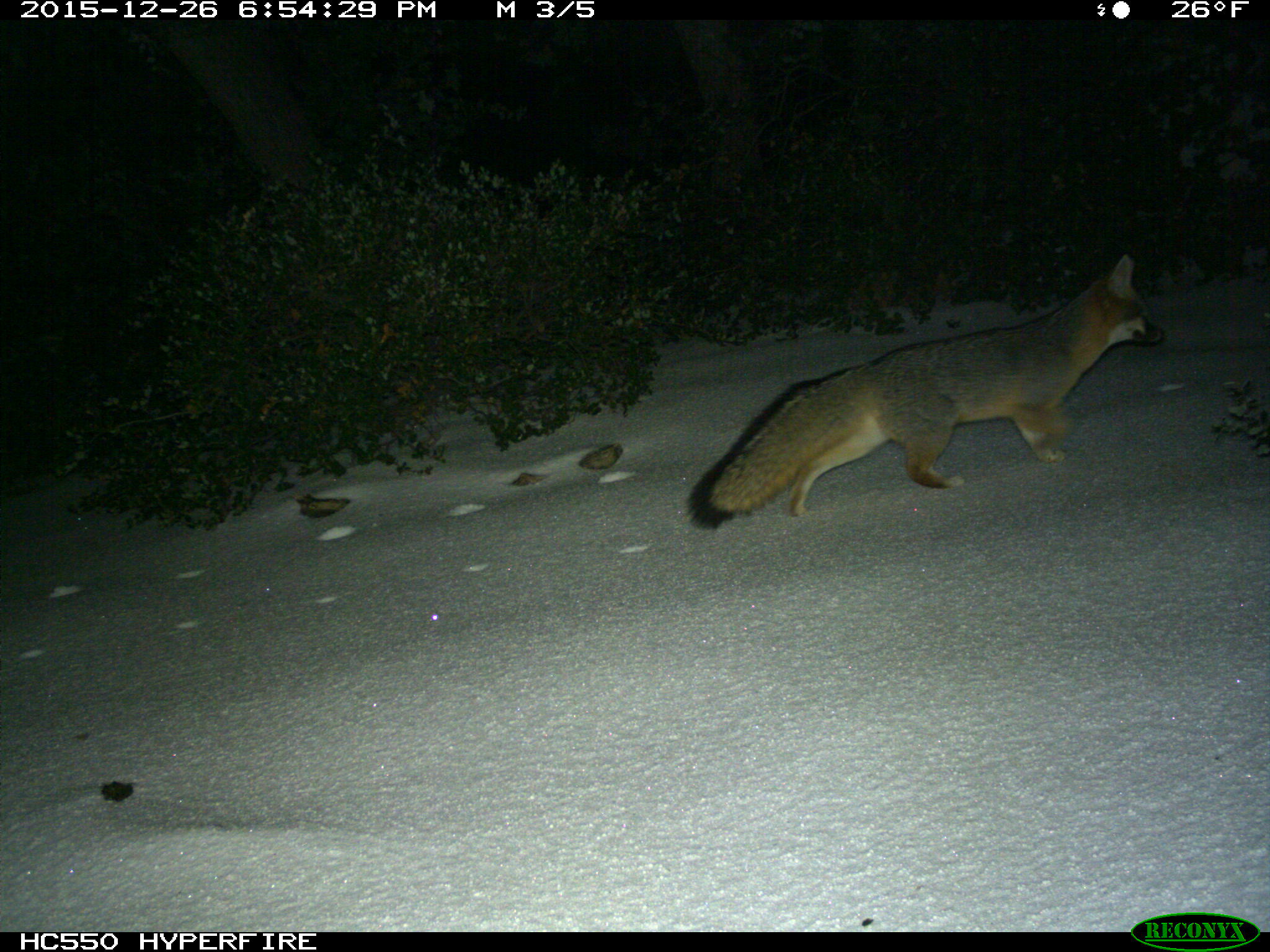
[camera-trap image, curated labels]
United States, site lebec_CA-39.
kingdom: Animalia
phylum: Chordata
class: Mammalia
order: Carnivora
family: Canidae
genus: Urocyon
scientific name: Urocyon cinereoargenteus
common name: gray fox